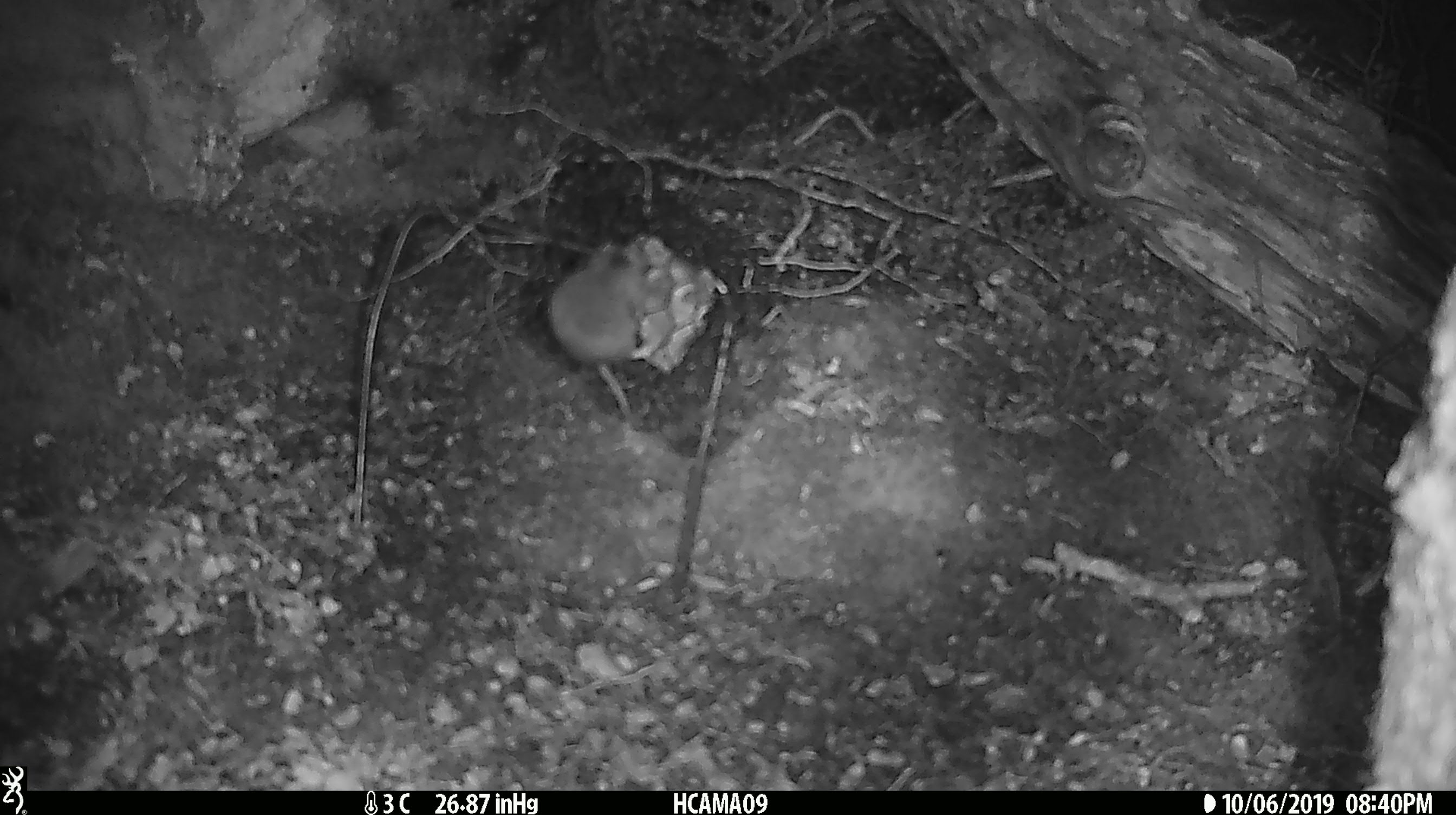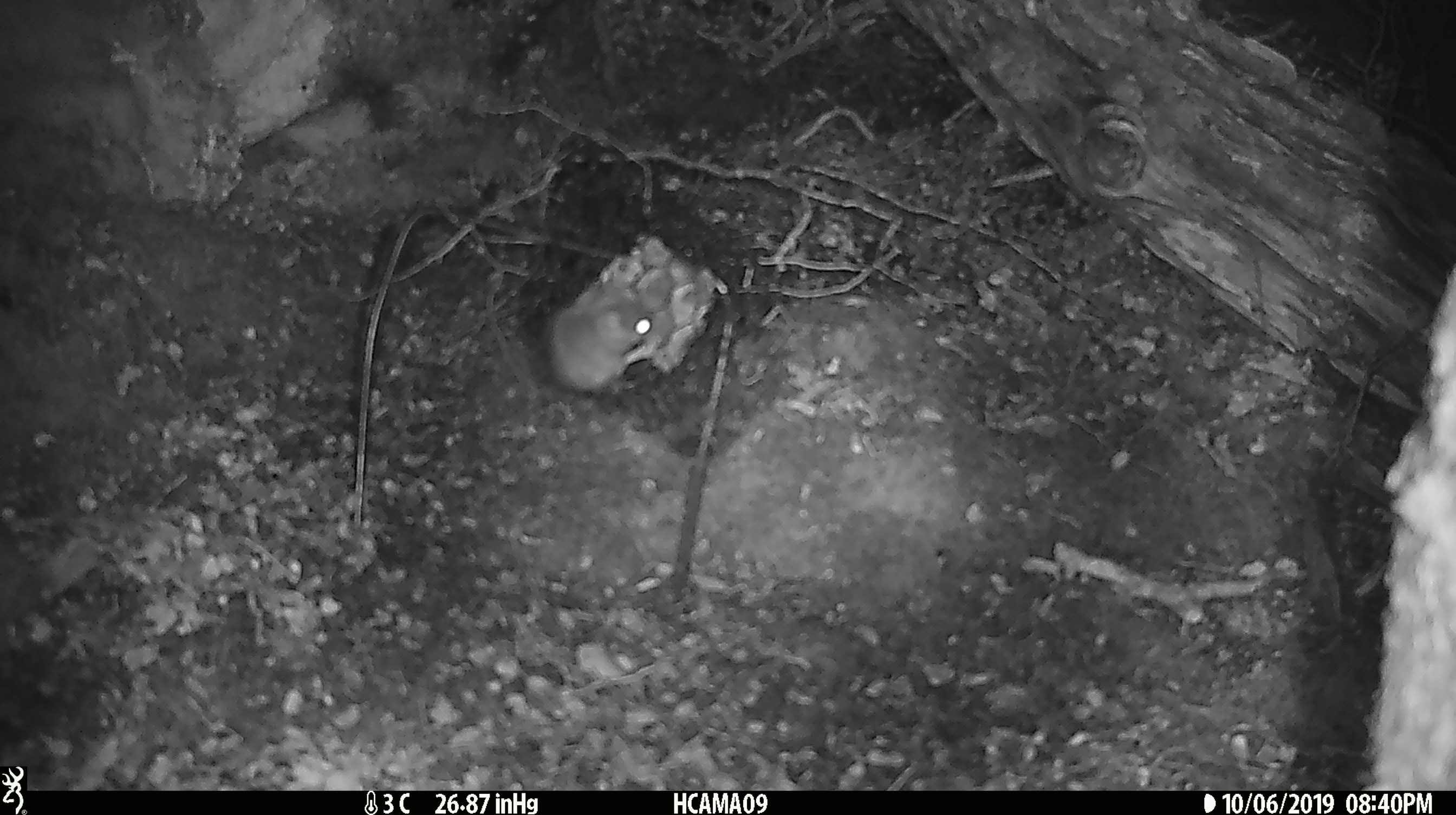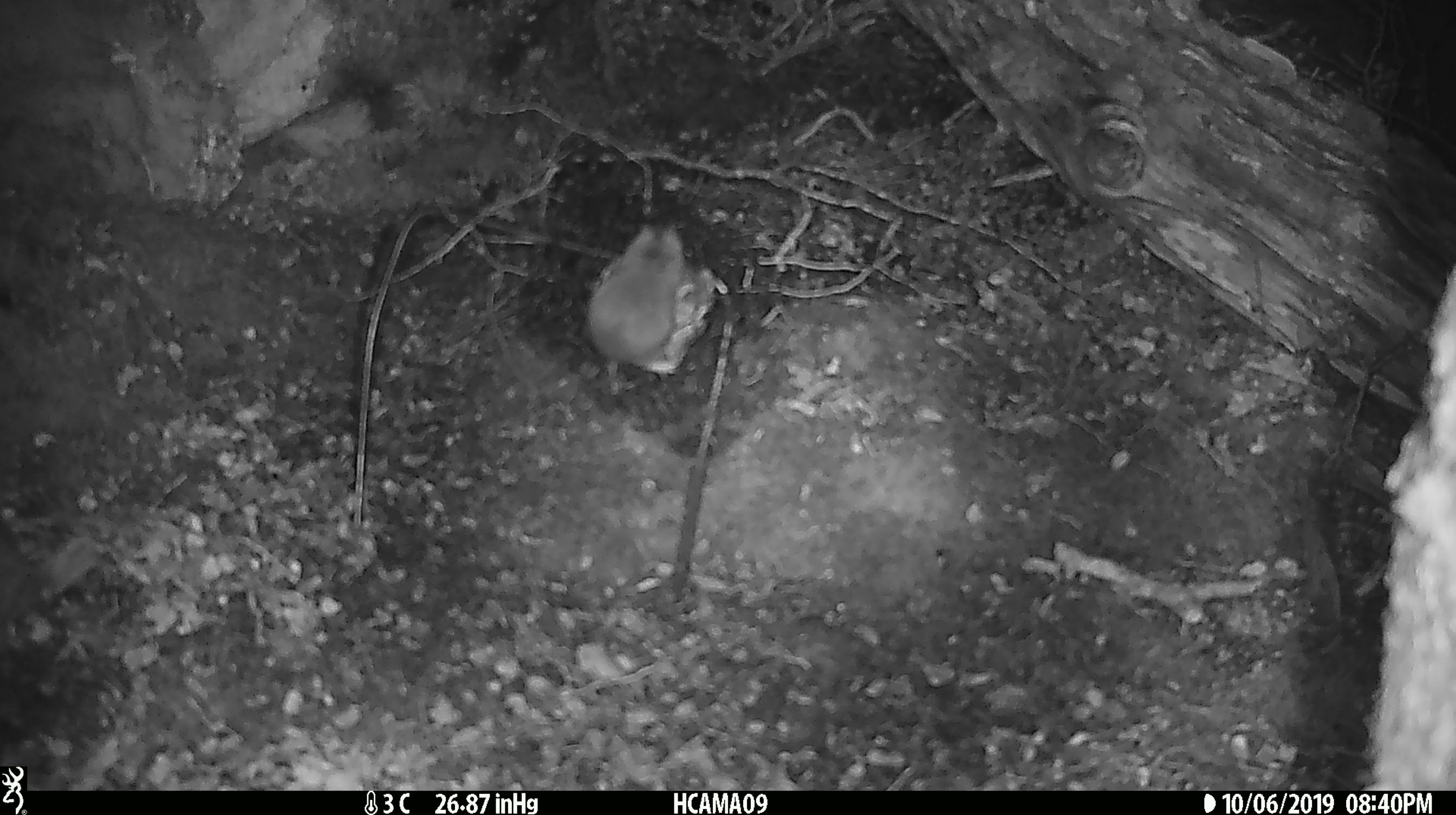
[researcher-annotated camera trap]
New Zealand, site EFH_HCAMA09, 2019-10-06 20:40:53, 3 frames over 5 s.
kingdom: Animalia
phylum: Chordata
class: Mammalia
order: Rodentia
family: Muridae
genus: Mus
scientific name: Mus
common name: mouse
Mouse (Mus).